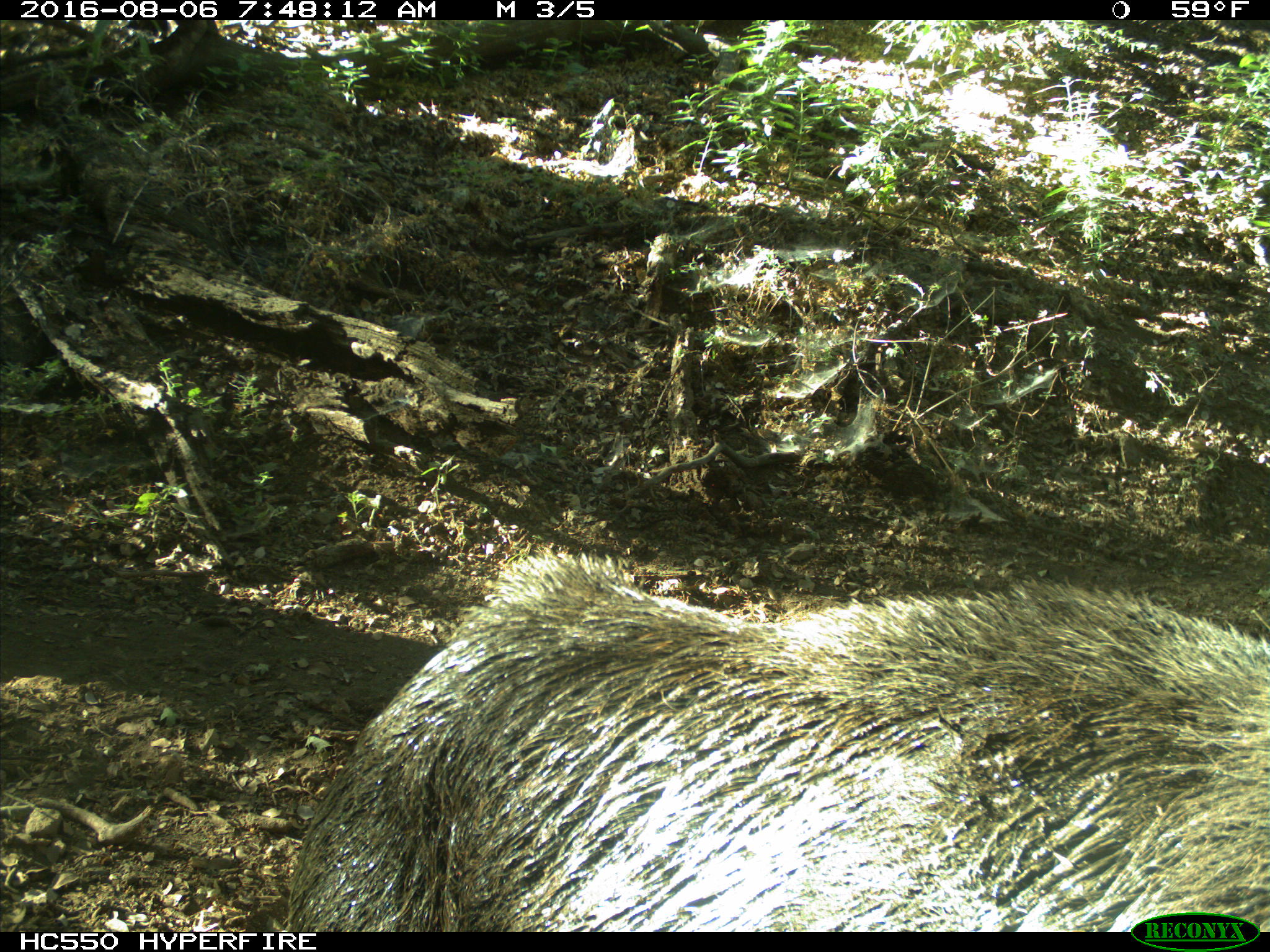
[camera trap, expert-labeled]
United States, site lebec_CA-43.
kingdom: Animalia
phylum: Chordata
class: Mammalia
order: Artiodactyla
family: Suidae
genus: Sus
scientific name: Sus scrofa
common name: wild boar